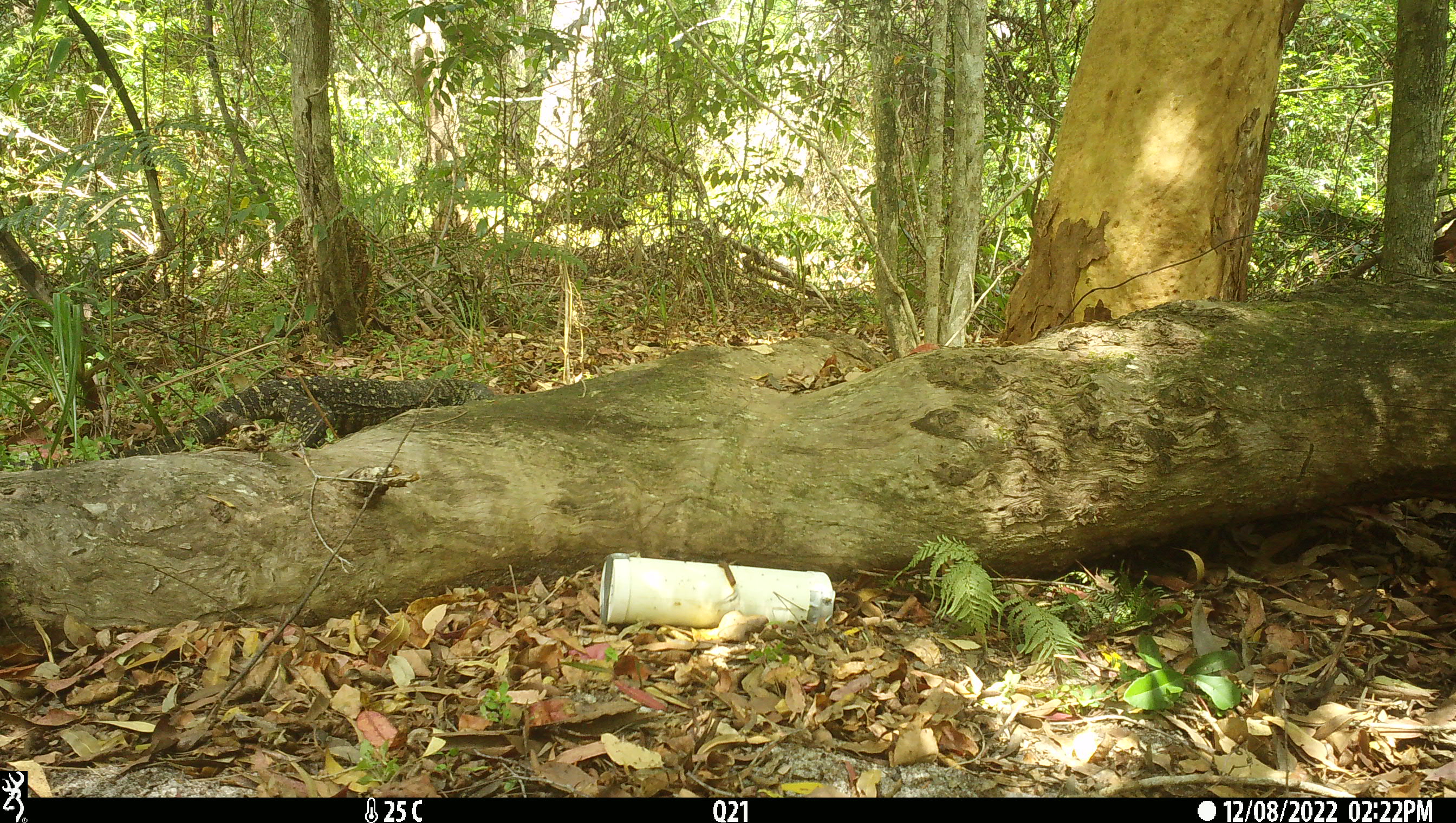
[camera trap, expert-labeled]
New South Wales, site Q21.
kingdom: Animalia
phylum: Chordata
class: Reptilia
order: Squamata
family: Varanidae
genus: Varanus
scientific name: Varanus varius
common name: lace monitor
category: goanna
Goanna (lace monitor) (Varanus varius).